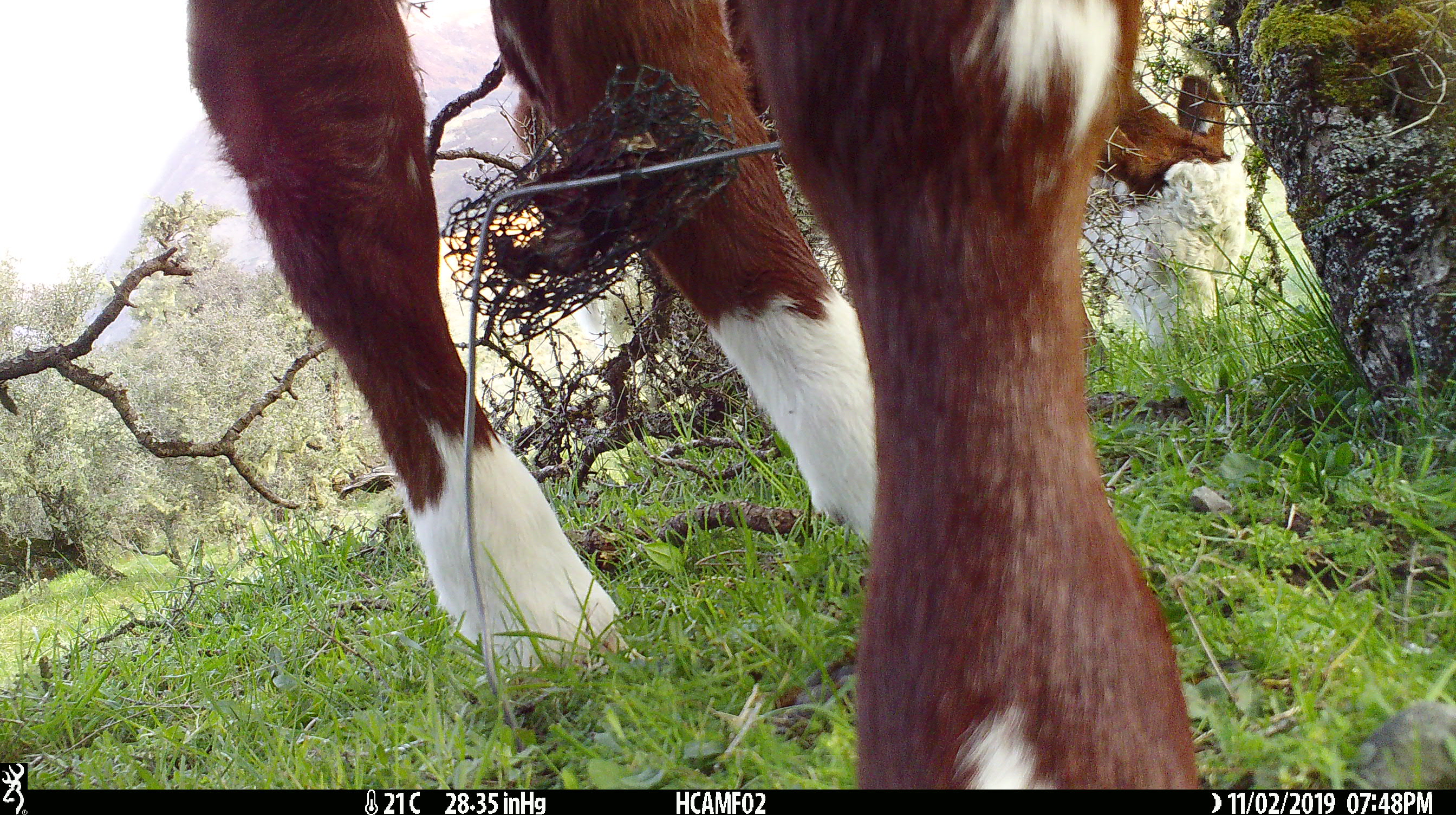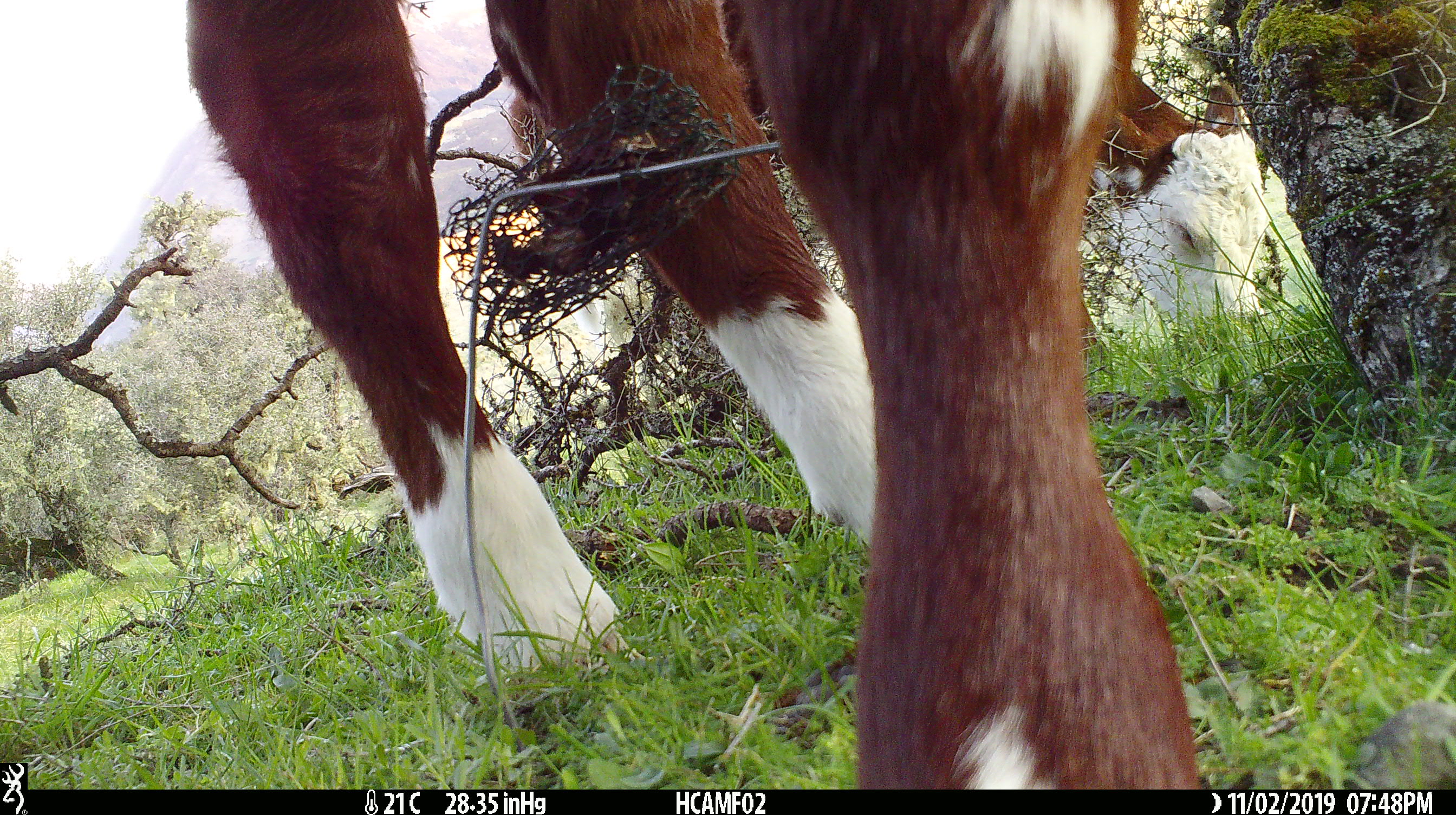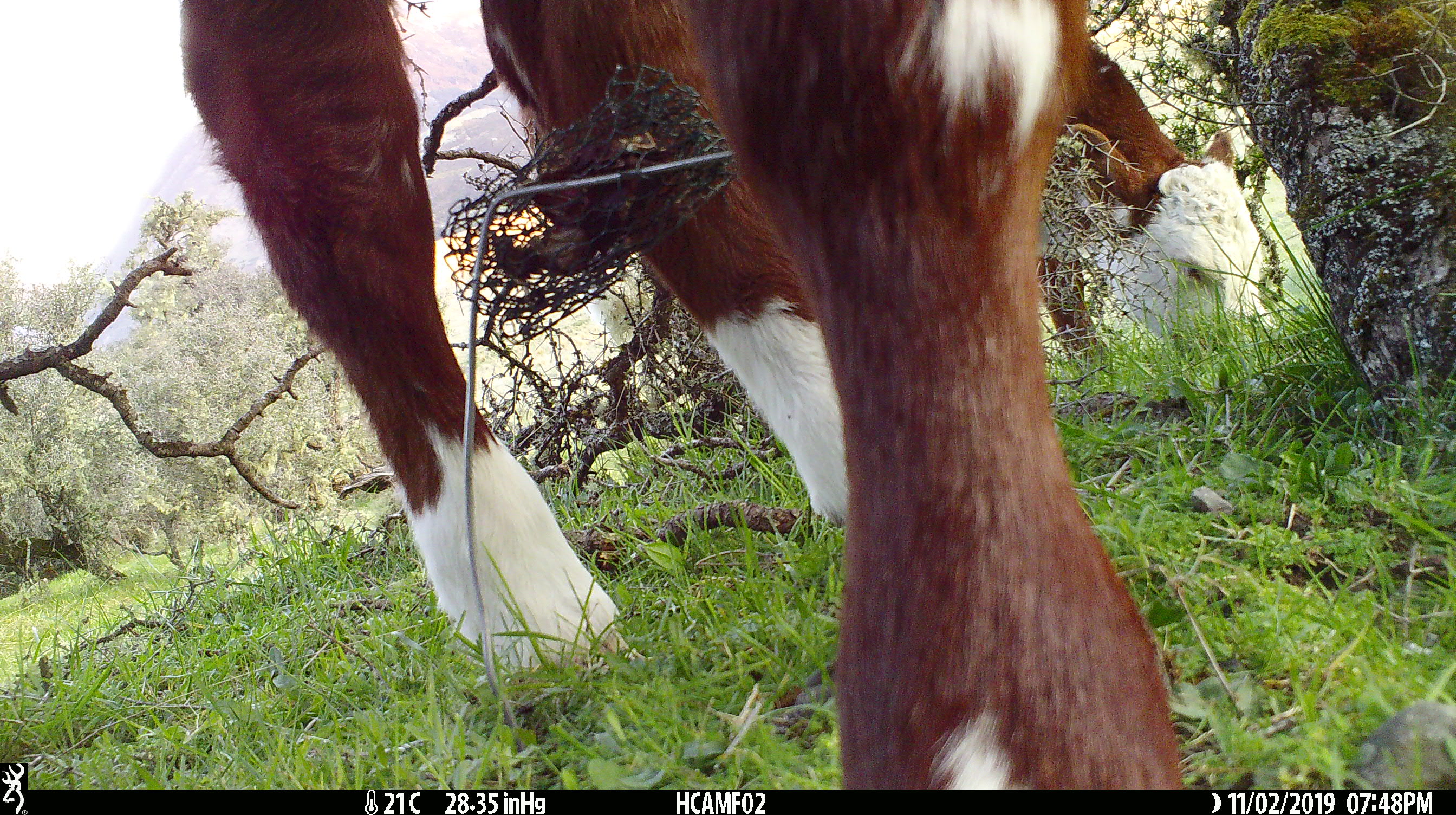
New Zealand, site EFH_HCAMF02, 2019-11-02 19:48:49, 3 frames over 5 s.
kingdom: Animalia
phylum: Chordata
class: Mammalia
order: Artiodactyla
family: Bovidae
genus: Bos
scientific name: Bos taurus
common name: domestic cow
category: cow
Cow (domestic cow) (Bos taurus).